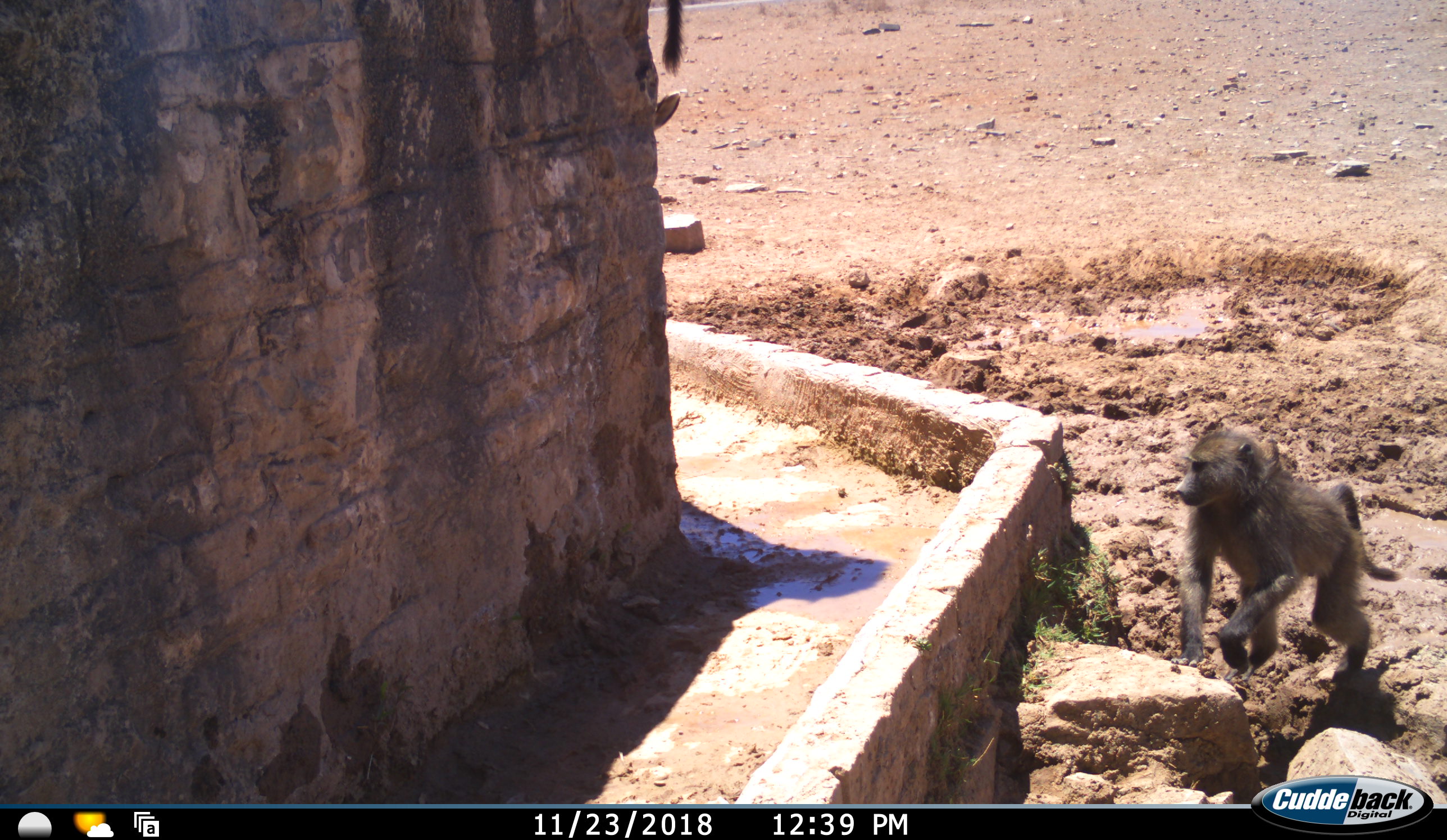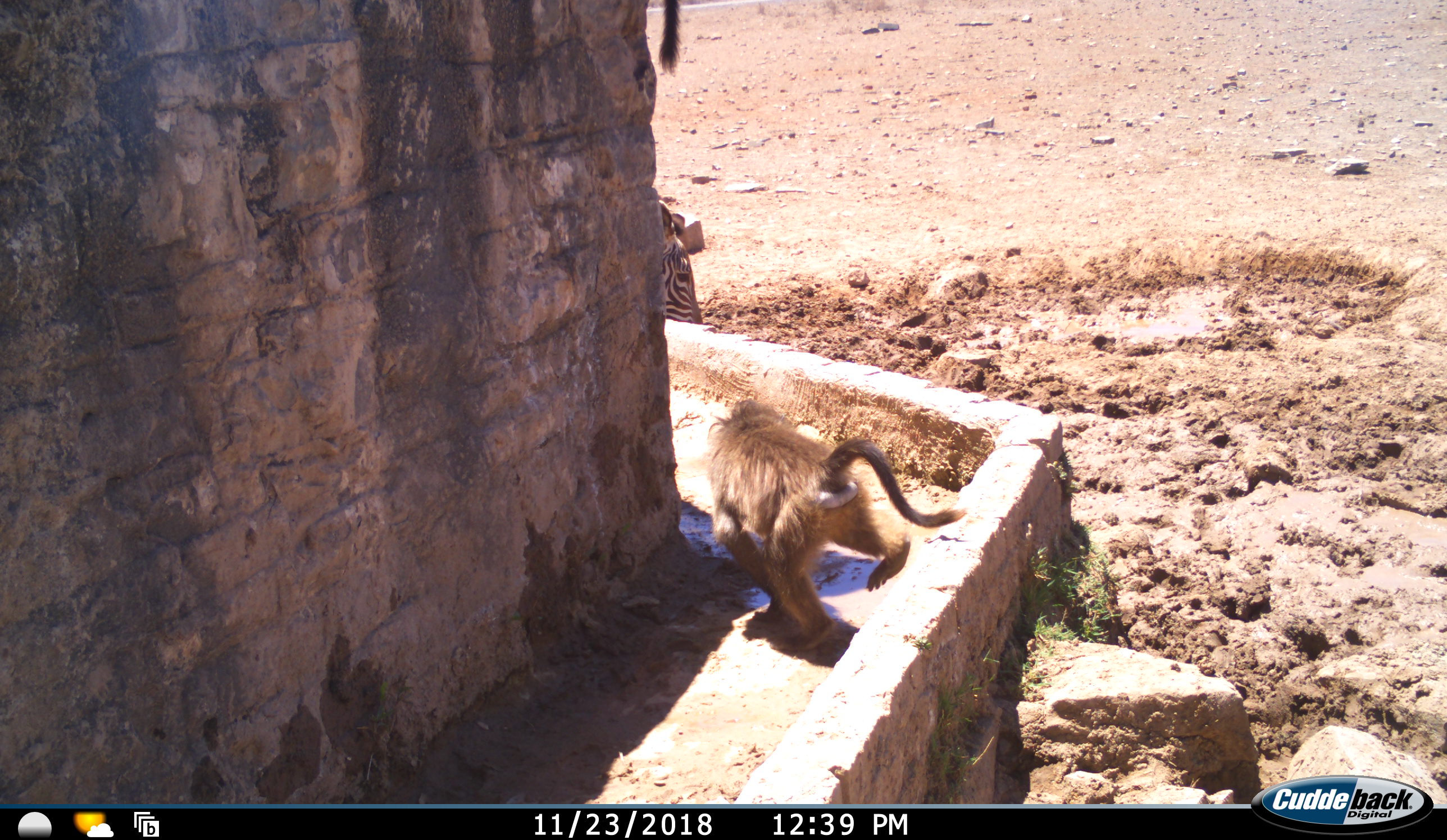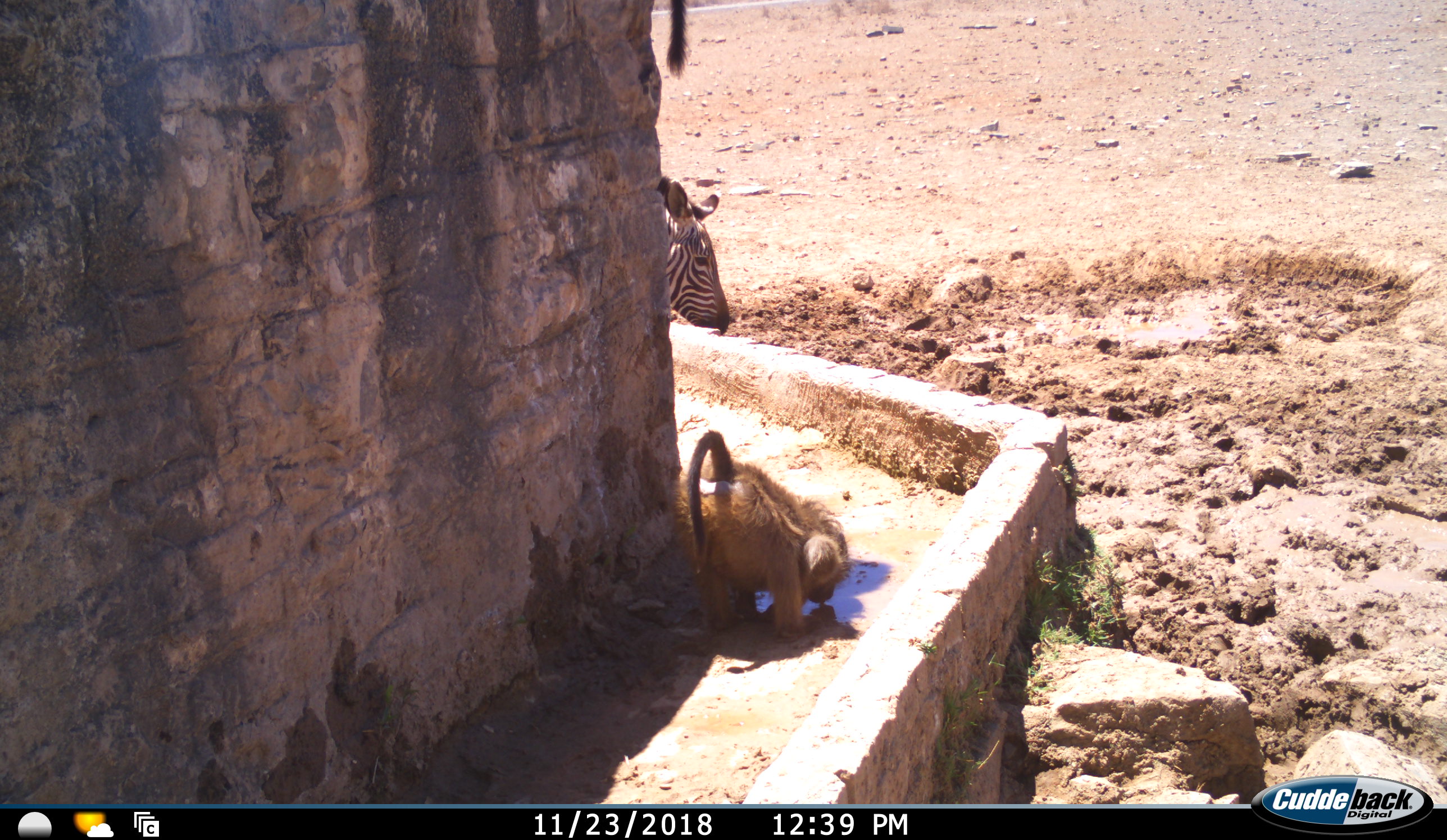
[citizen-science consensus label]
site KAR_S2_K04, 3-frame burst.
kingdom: Animalia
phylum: Chordata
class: Mammalia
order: Primates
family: Cercopithecidae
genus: Papio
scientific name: Papio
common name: baboon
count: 2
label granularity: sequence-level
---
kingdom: Animalia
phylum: Chordata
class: Mammalia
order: Perissodactyla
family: Equidae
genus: Equus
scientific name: Equus zebra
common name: mountain zebra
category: zebramountain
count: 1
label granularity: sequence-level